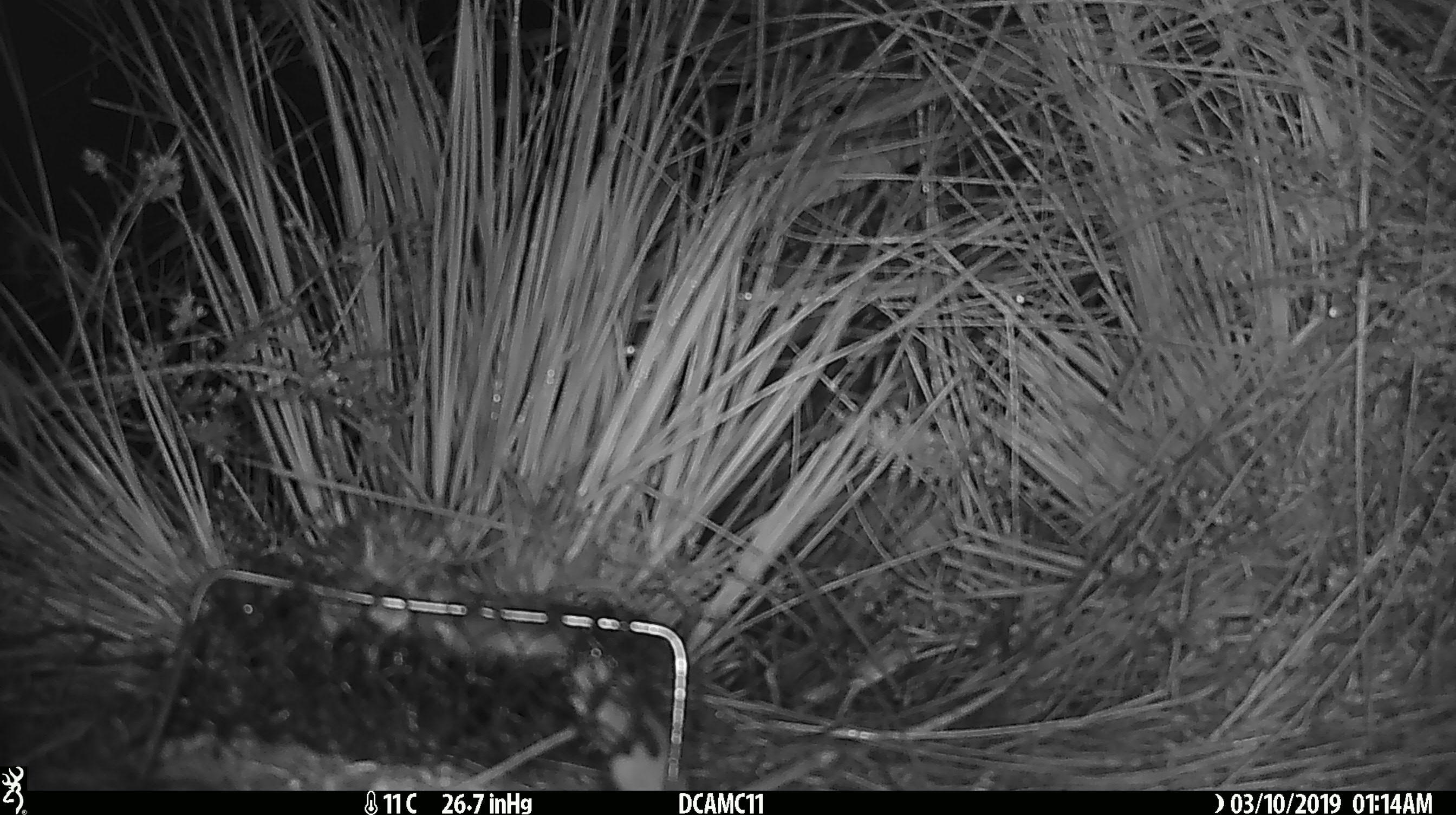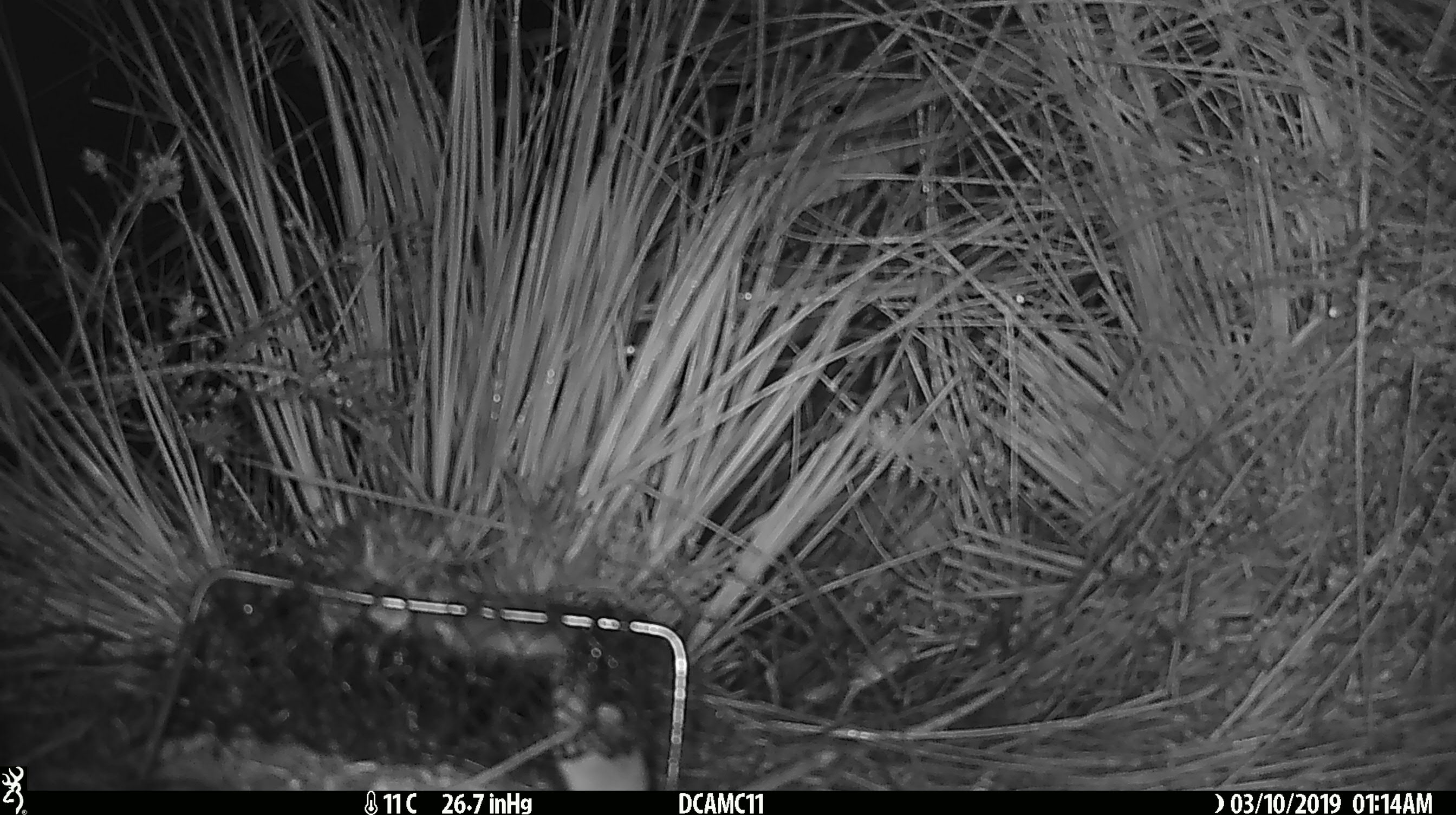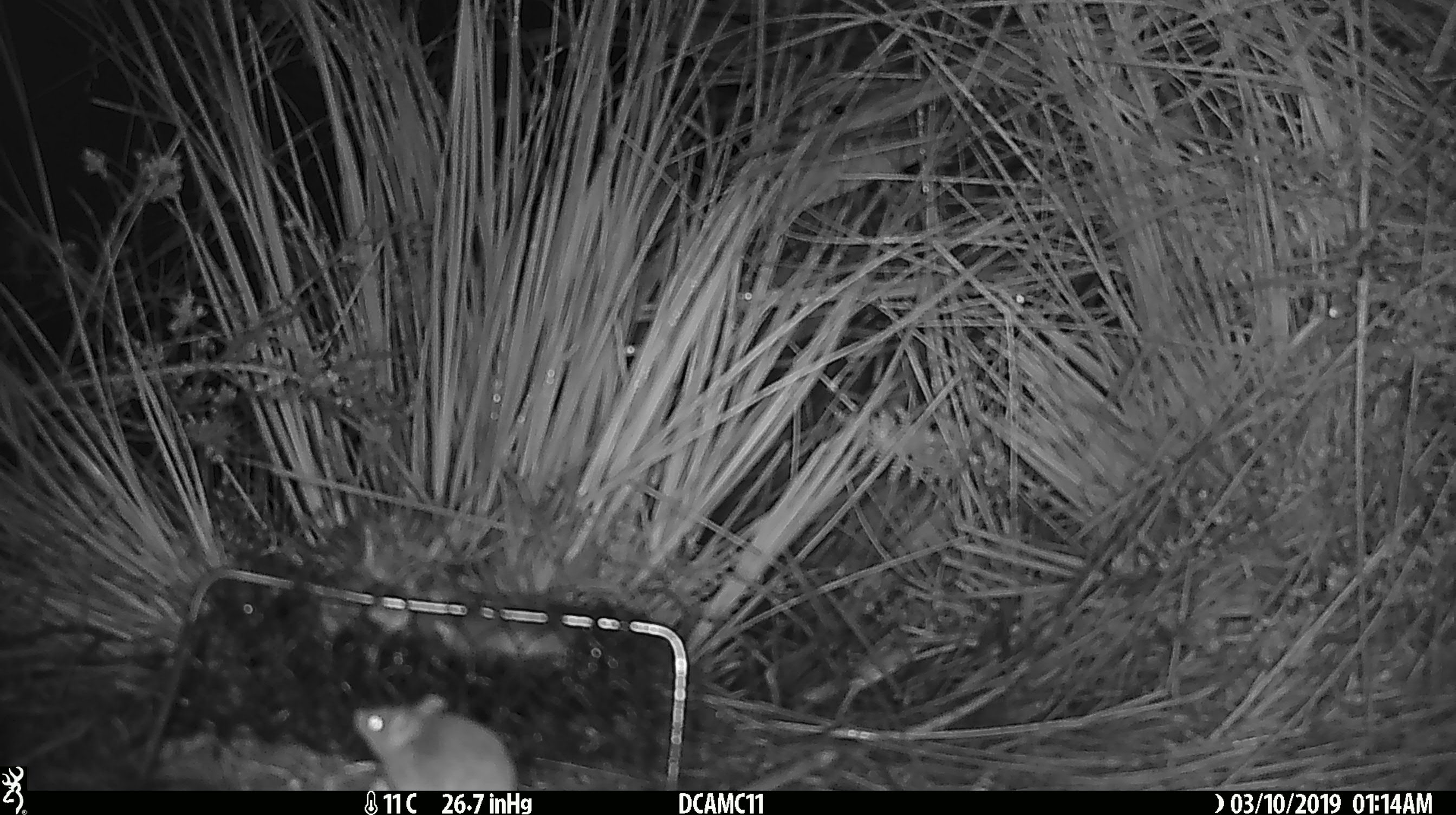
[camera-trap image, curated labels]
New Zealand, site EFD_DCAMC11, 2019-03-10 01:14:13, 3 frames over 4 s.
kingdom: Animalia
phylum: Chordata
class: Mammalia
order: Rodentia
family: Muridae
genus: Mus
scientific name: Mus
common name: mouse